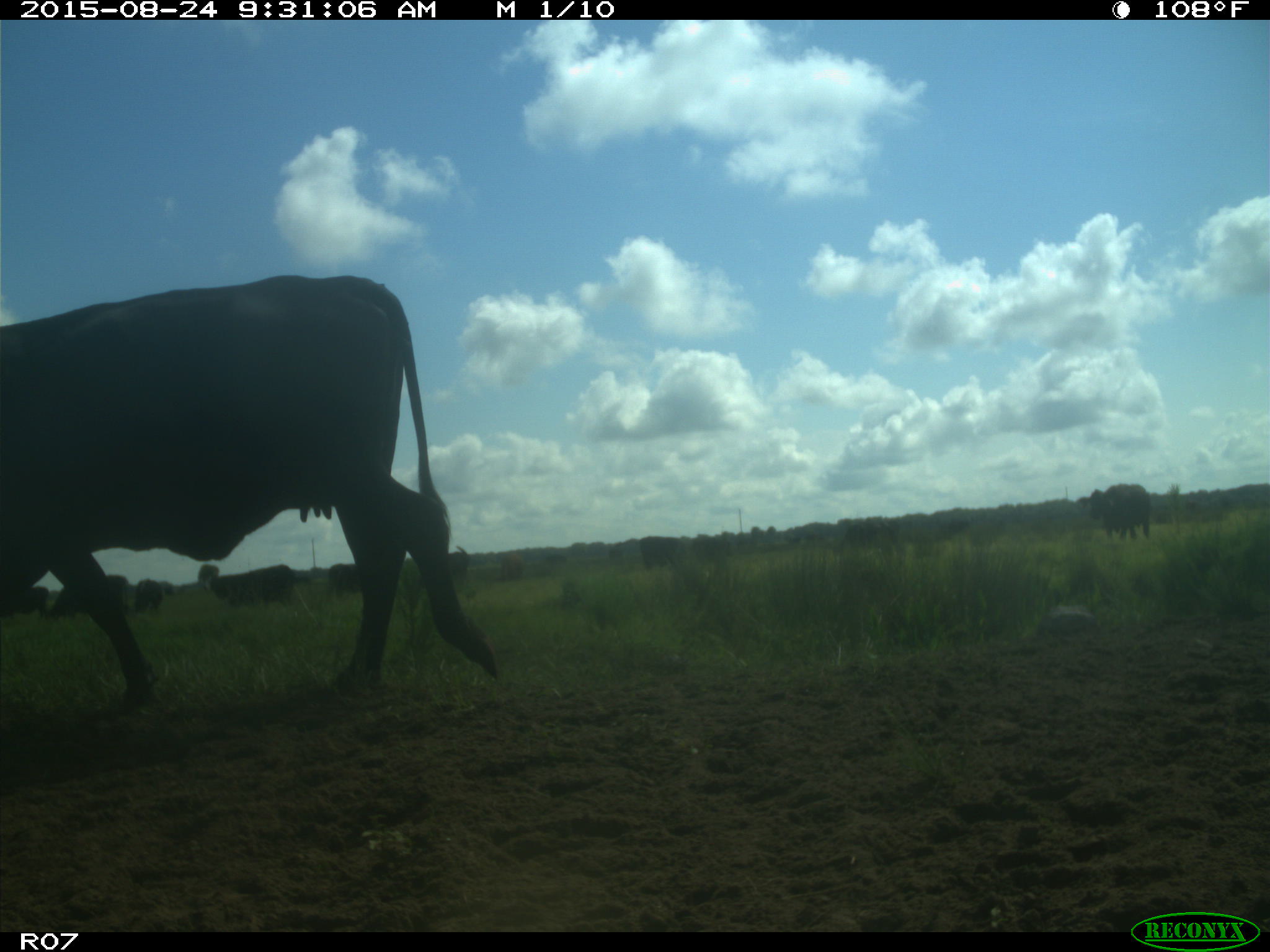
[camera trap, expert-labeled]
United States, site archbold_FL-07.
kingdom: Animalia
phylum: Chordata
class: Mammalia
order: Artiodactyla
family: Bovidae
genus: Bos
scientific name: Bos taurus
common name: domestic cow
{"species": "Bos taurus (domestic cow)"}